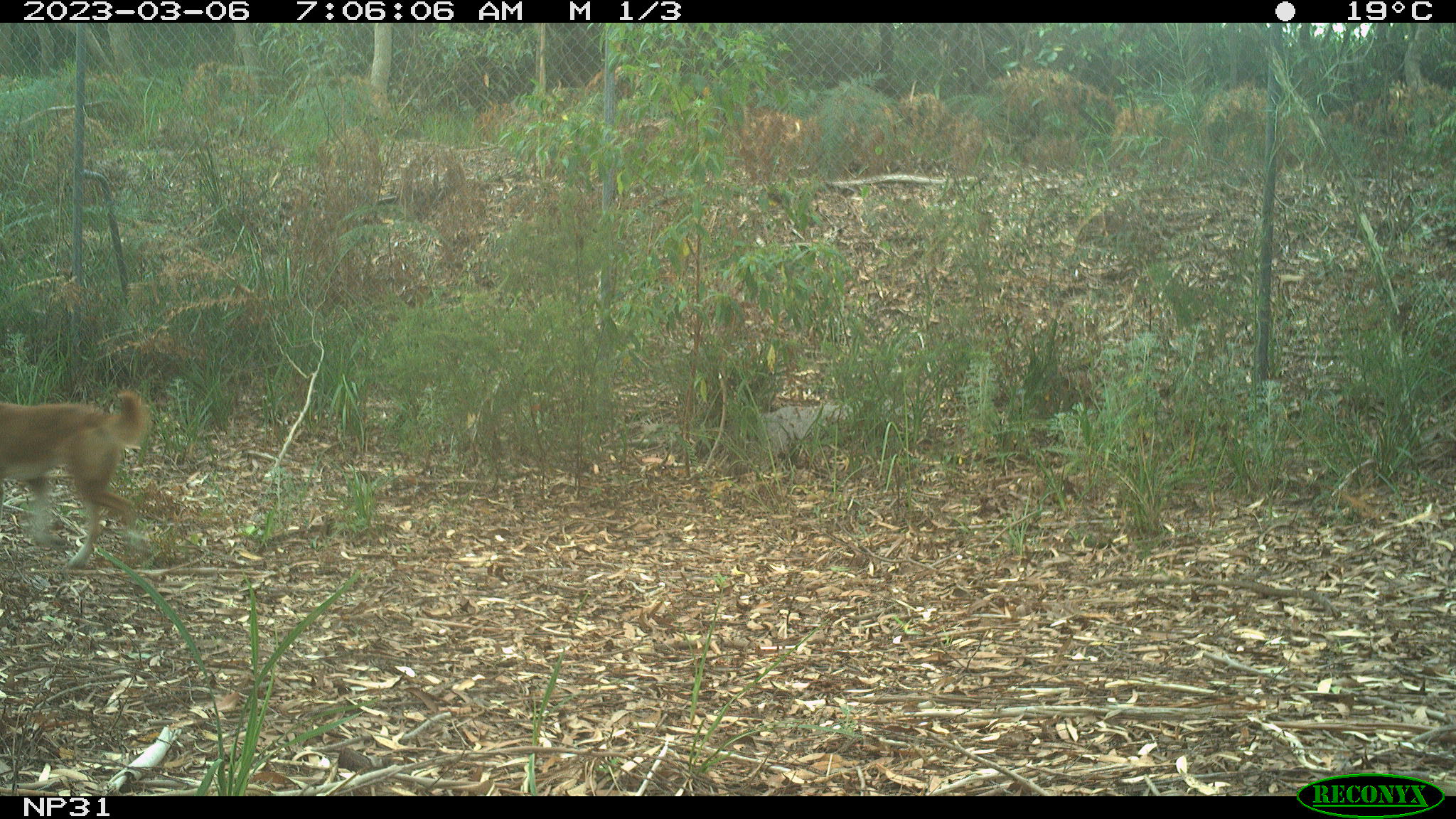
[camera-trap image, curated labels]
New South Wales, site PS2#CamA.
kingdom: Animalia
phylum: Chordata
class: Mammalia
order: Carnivora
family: Canidae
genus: Canis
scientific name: Canis familiaris dingo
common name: dingo